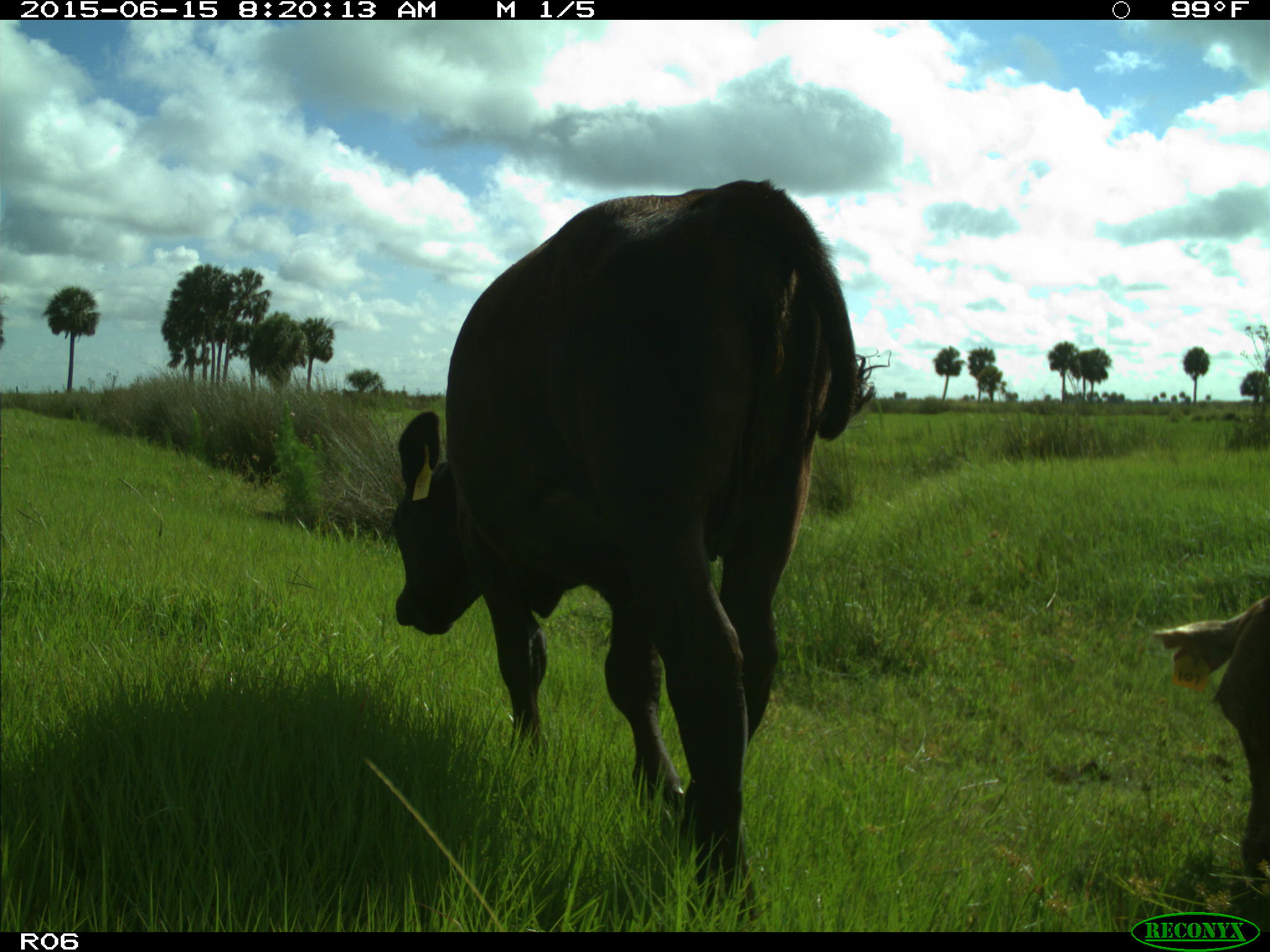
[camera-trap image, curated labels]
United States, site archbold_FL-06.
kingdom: Animalia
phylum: Chordata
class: Mammalia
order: Artiodactyla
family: Bovidae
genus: Bos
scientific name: Bos taurus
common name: domestic cow